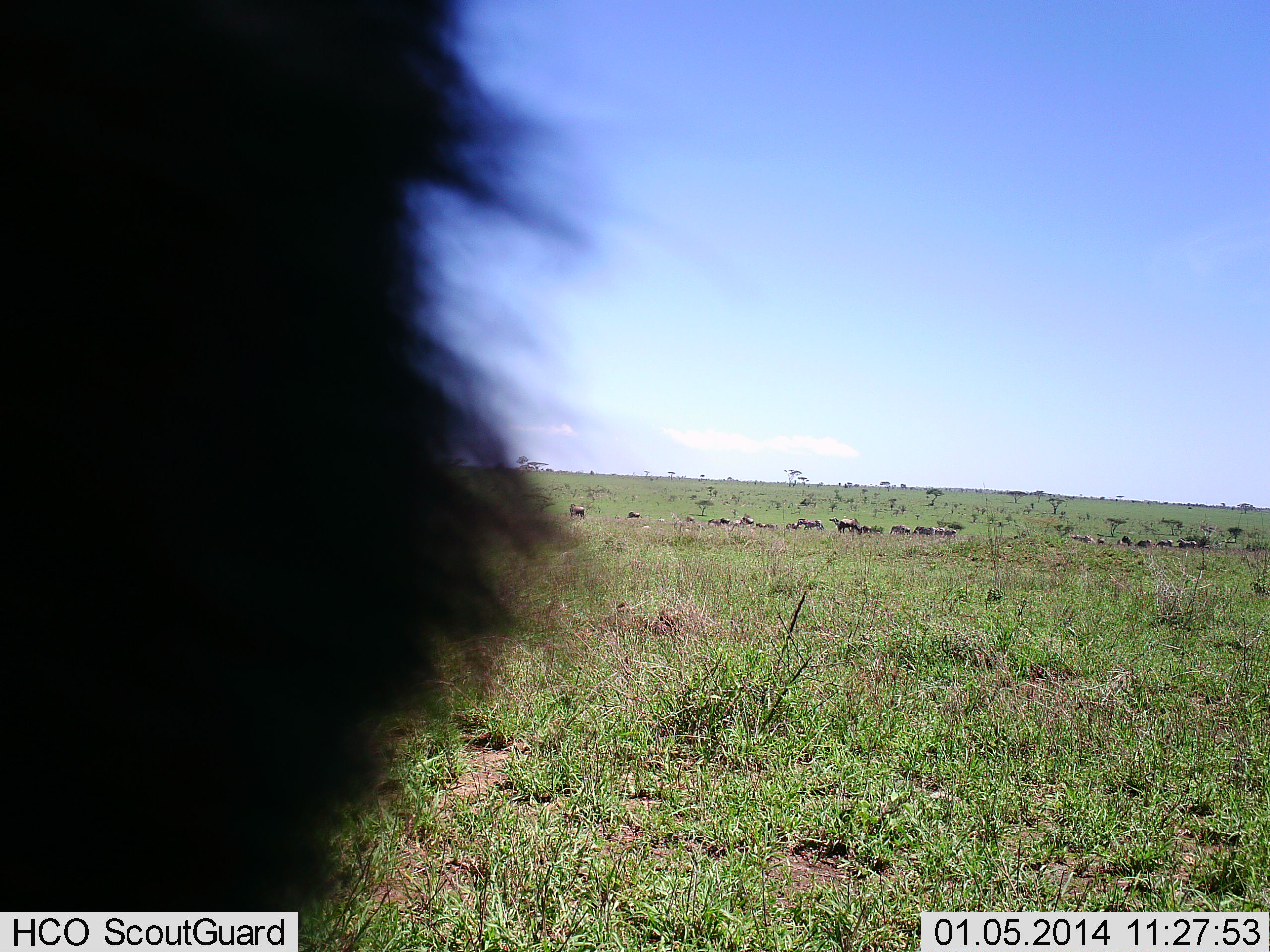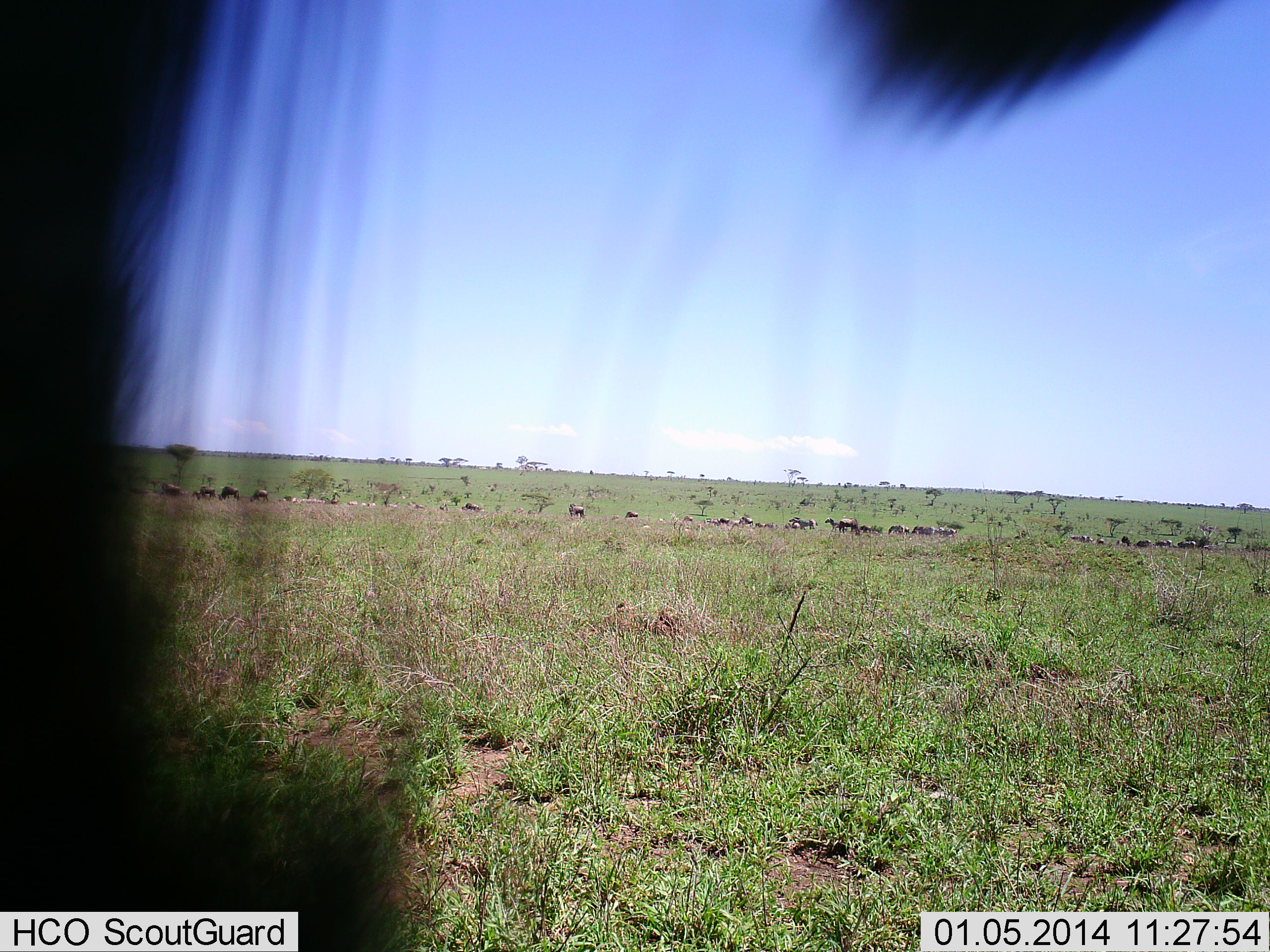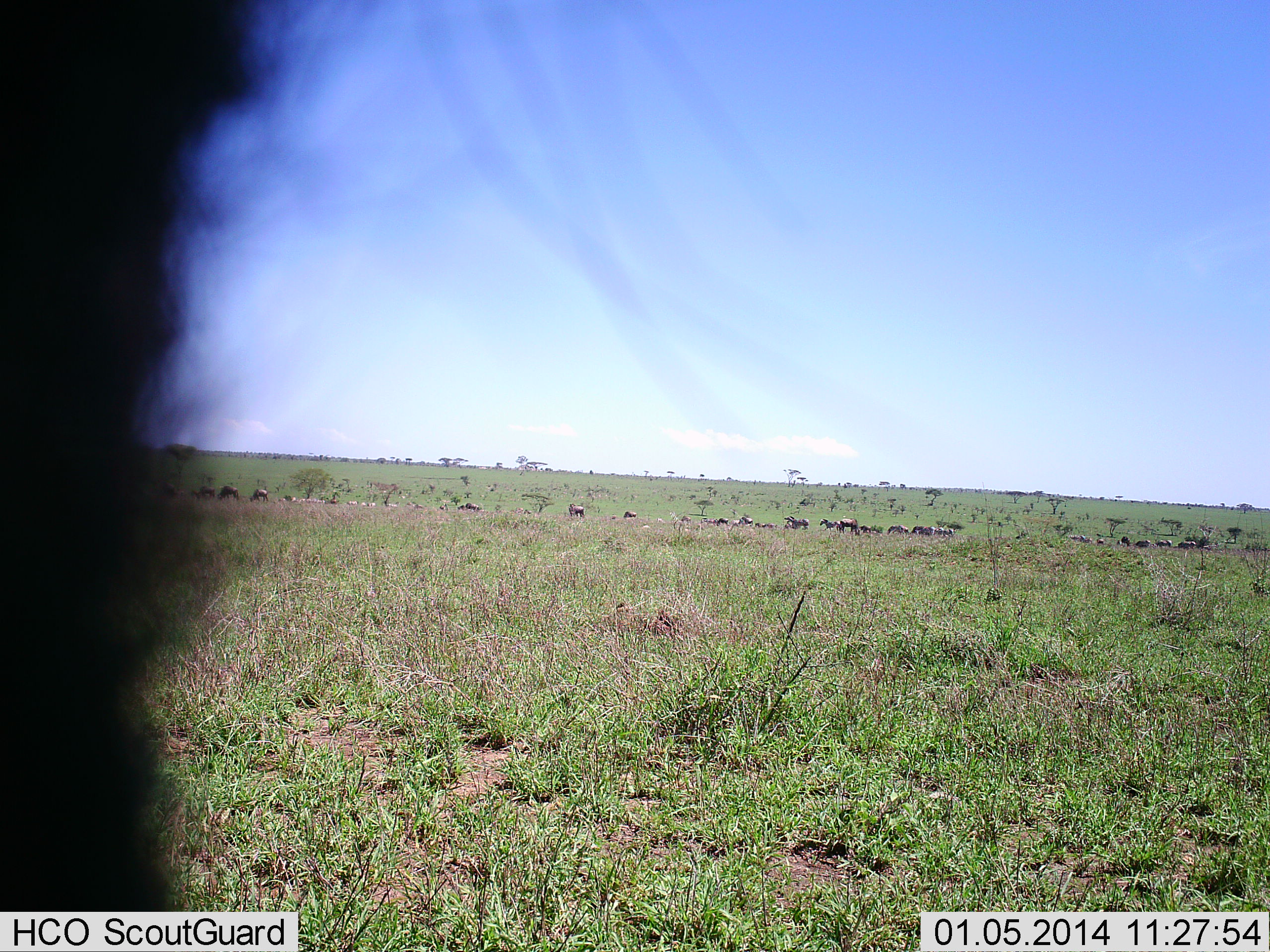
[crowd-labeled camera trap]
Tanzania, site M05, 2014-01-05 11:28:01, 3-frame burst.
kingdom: Animalia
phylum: Chordata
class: Mammalia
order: Artiodactyla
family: Bovidae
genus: Connochaetes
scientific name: Connochaetes taurinus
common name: blue wildebeest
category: wildebeest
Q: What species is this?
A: Wildebeest (blue wildebeest) (Connochaetes taurinus).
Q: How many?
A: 11-50.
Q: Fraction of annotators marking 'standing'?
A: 50%.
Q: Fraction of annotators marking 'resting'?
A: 0%.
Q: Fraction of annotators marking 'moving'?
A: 50%.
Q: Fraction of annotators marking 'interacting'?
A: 0%.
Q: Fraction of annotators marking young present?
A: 0%.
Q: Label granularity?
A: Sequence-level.